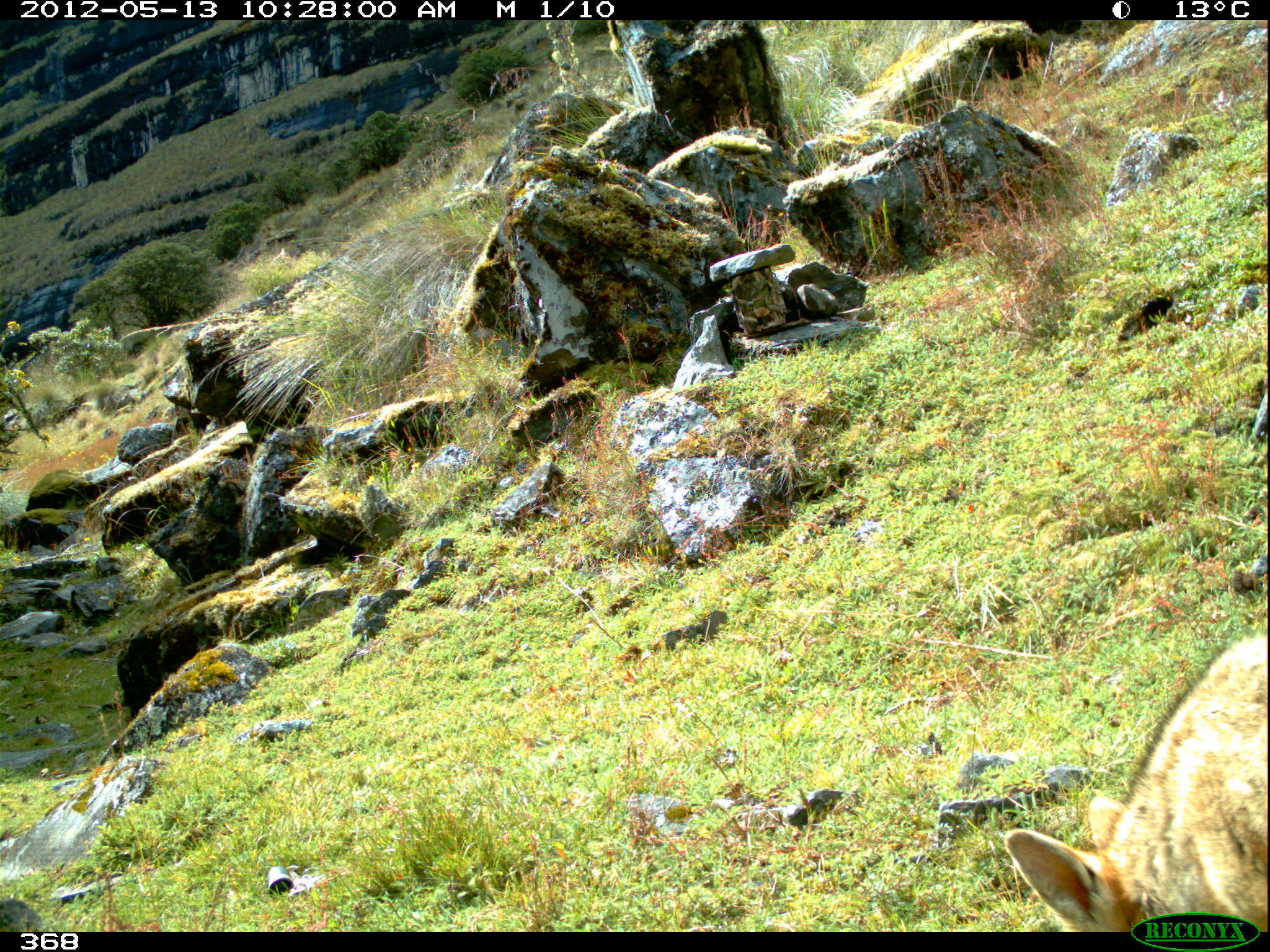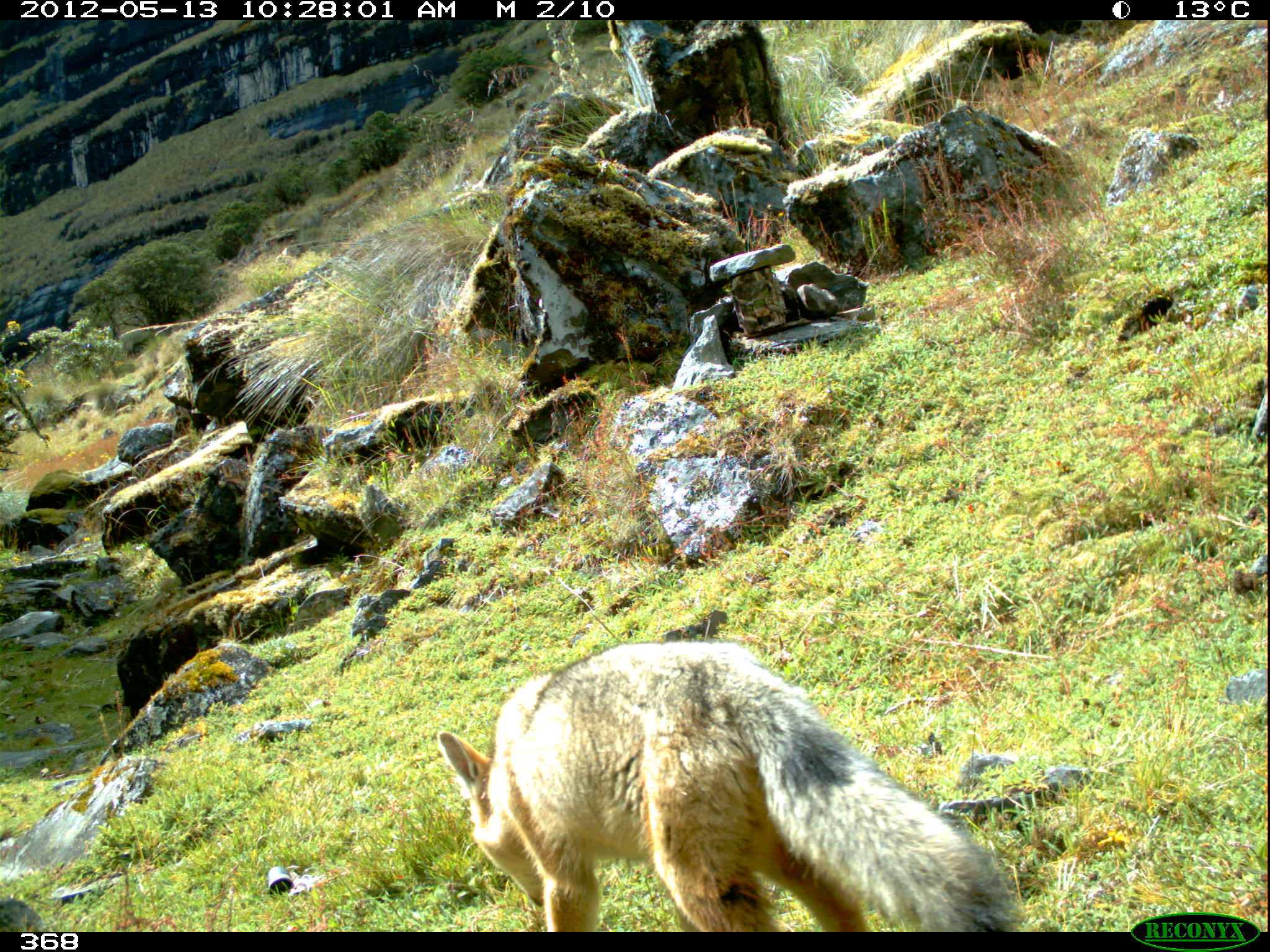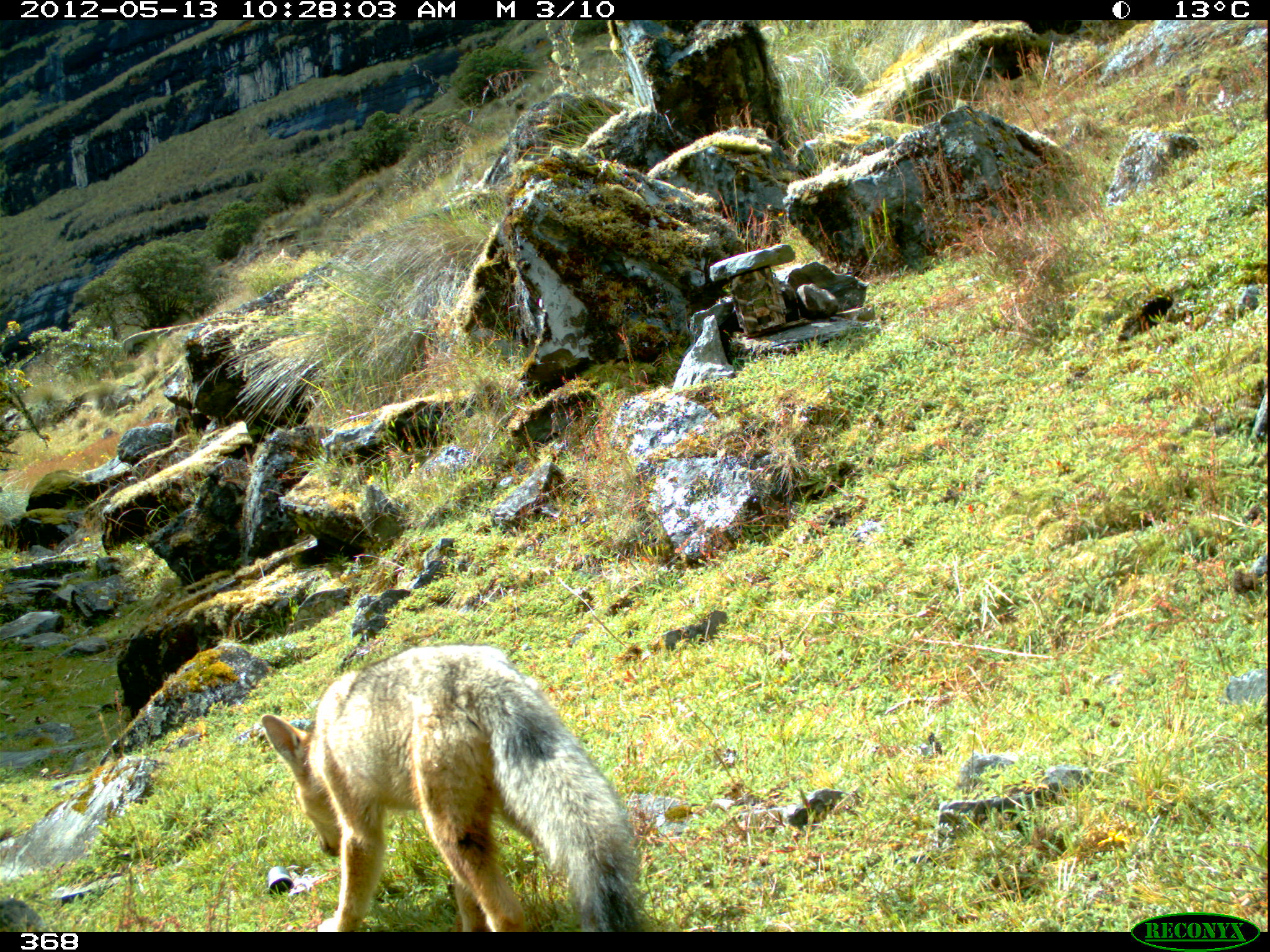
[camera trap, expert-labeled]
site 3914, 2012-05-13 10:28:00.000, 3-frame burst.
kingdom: Animalia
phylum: Chordata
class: Mammalia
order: Carnivora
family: Canidae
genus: Lycalopex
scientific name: Lycalopex culpaeus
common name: culpeo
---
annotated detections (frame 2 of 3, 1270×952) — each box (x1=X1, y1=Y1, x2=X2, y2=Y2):
lycalopex culpaeus: (x1=436, y1=641, x2=1017, y2=932)